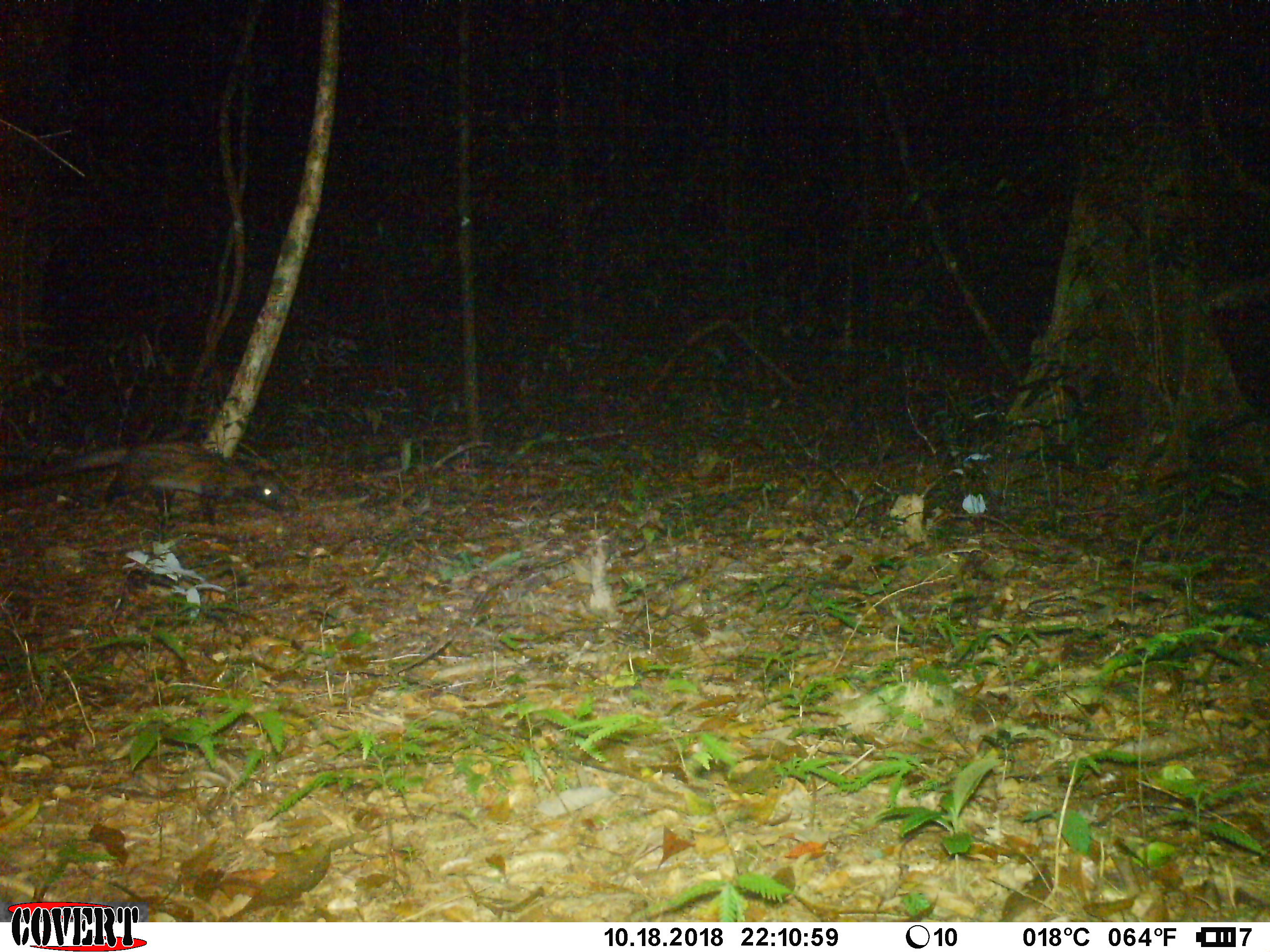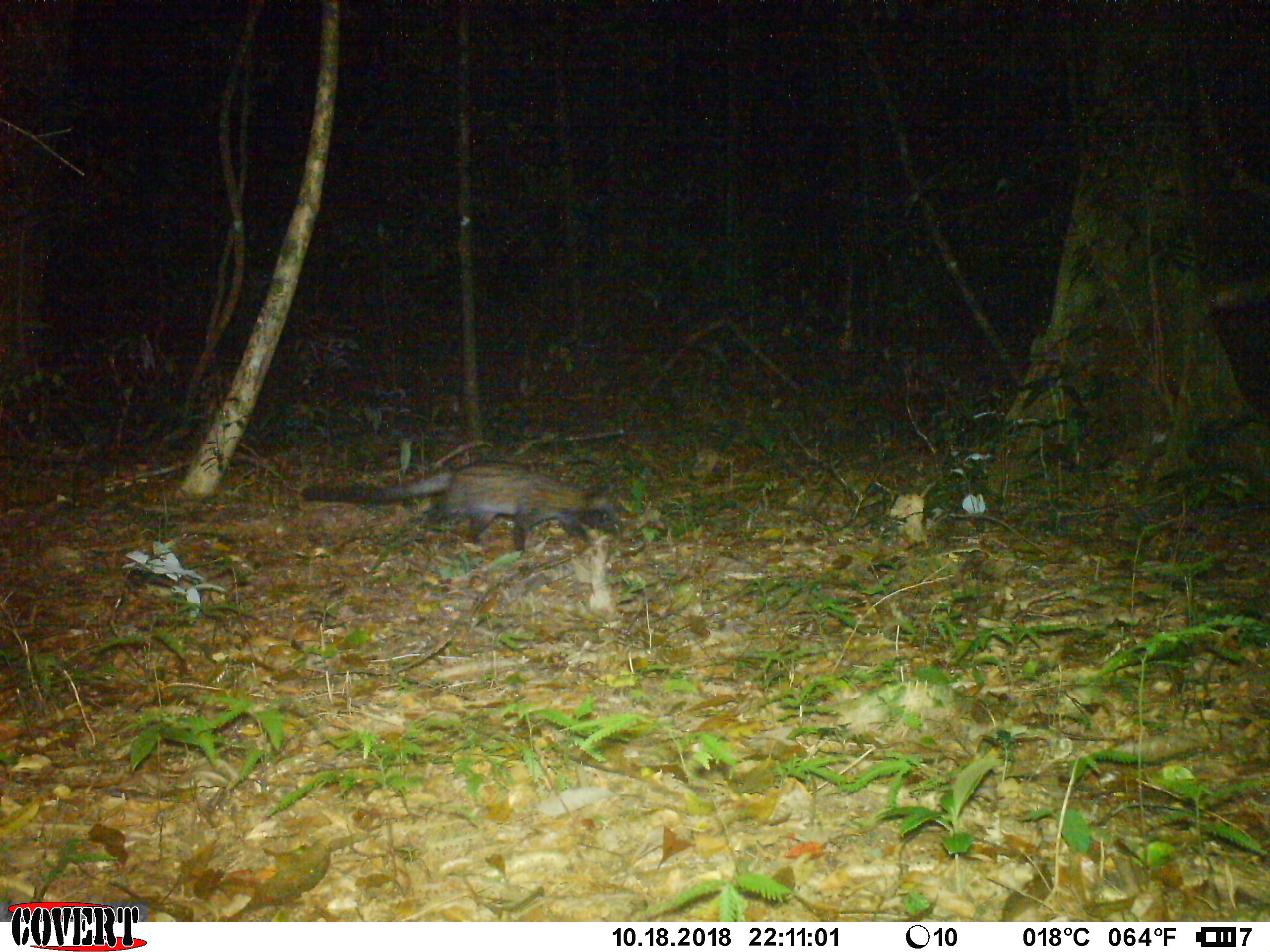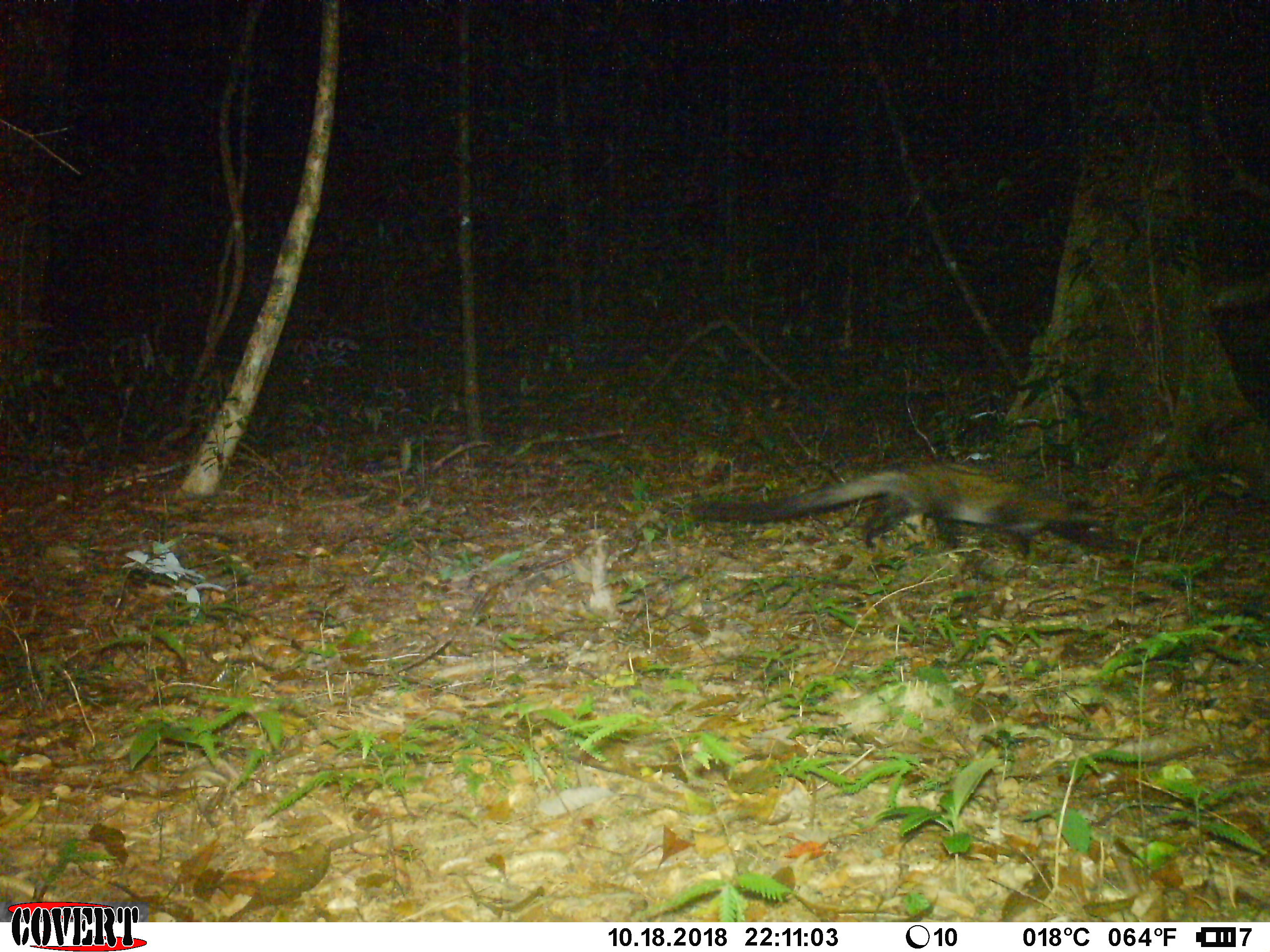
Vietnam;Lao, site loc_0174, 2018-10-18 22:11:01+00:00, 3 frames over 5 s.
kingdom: Animalia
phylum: Chordata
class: Mammalia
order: Carnivora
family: Viverridae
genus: Paradoxurus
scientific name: Paradoxurus hermaphroditus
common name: common palm civet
Common palm civet (Paradoxurus hermaphroditus). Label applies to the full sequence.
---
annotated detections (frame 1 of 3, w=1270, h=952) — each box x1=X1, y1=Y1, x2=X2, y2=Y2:
common palm civet: x1=0, y1=439, x2=298, y2=525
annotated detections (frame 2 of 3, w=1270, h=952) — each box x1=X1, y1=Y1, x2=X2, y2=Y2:
common palm civet: x1=300, y1=459, x2=627, y2=559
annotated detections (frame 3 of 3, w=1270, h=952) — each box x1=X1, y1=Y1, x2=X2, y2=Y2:
common palm civet: x1=688, y1=464, x2=1125, y2=561